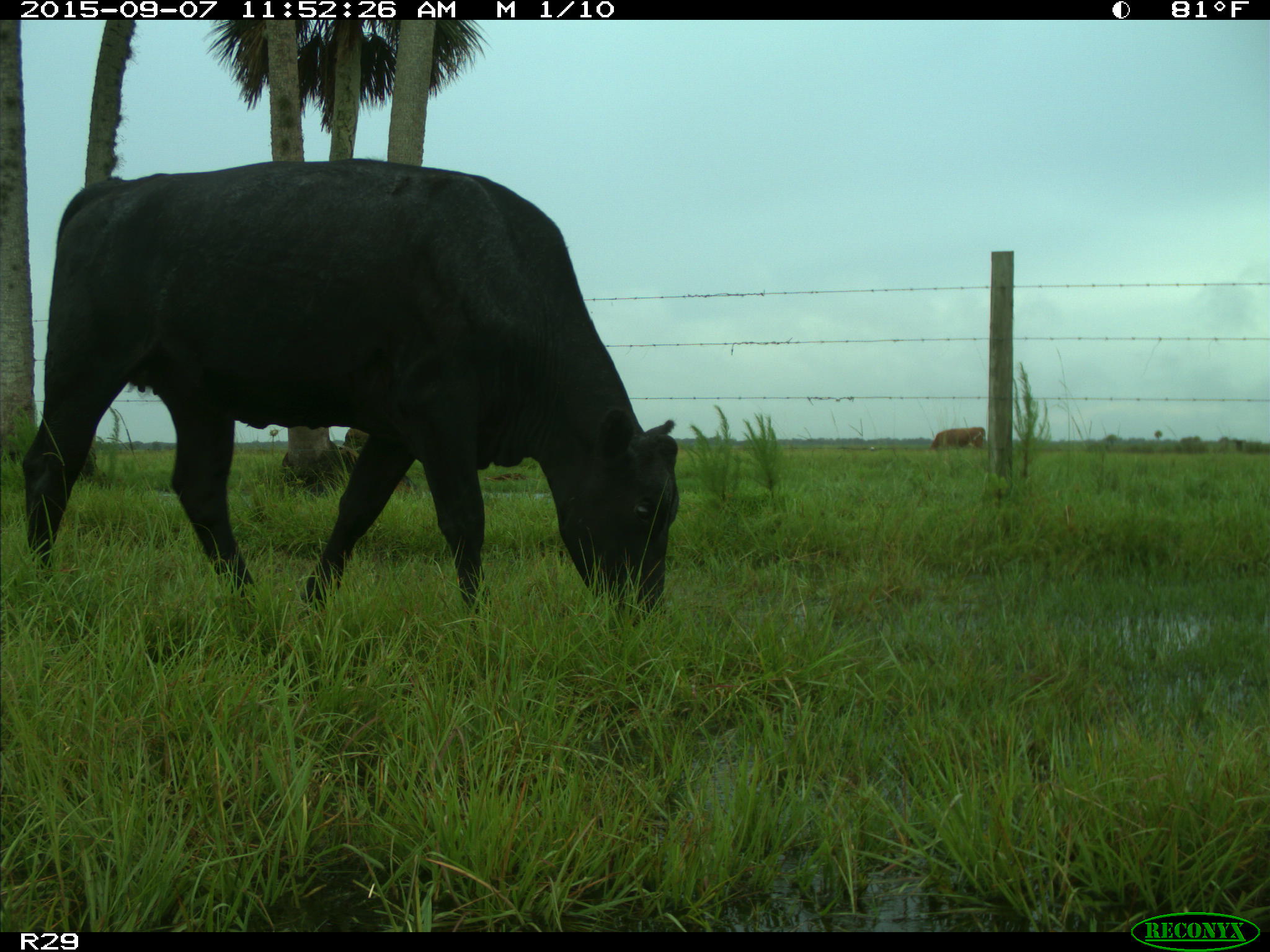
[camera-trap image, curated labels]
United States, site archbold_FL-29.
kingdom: Animalia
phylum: Chordata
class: Mammalia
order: Artiodactyla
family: Bovidae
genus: Bos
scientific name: Bos taurus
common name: domestic cow